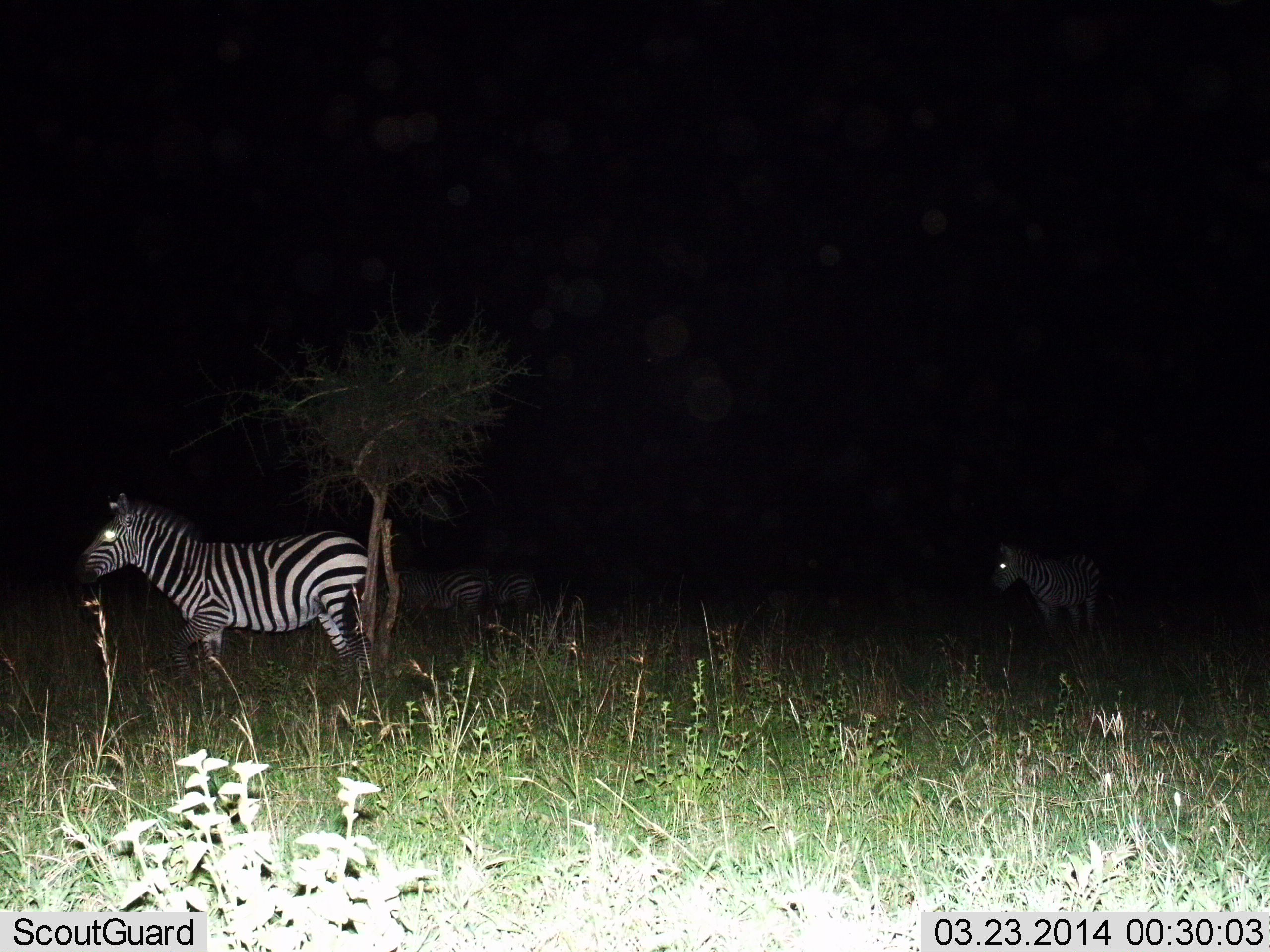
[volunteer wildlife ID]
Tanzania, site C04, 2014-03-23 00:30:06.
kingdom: Animalia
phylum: Chordata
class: Mammalia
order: Perissodactyla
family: Equidae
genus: Equus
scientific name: Equus quagga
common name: plains zebra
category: zebra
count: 4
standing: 90%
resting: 10%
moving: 20%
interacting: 0%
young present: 0%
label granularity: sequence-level